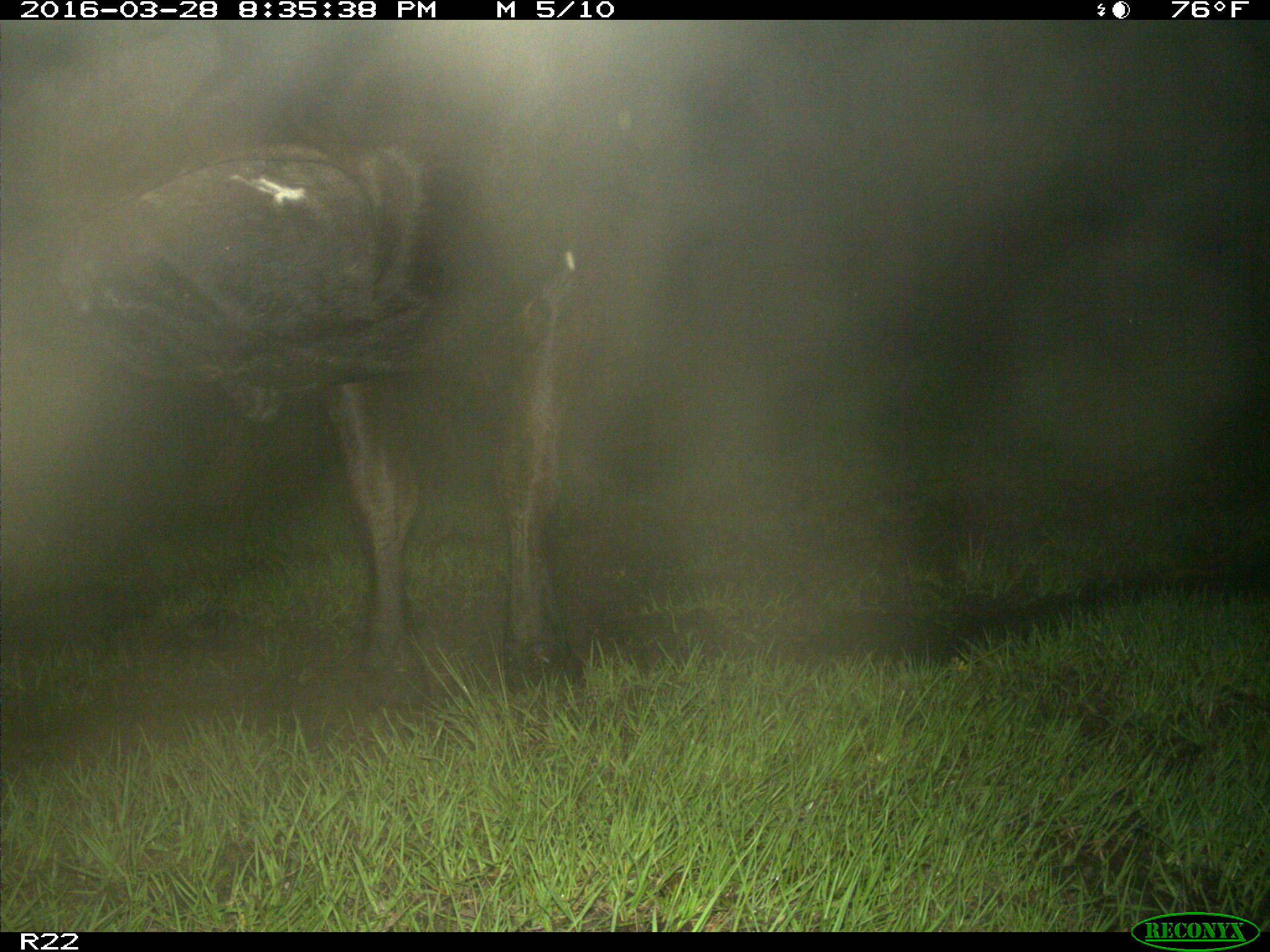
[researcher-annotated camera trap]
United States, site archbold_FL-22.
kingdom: Animalia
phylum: Chordata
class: Mammalia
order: Artiodactyla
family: Bovidae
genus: Bos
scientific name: Bos taurus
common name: domestic cow